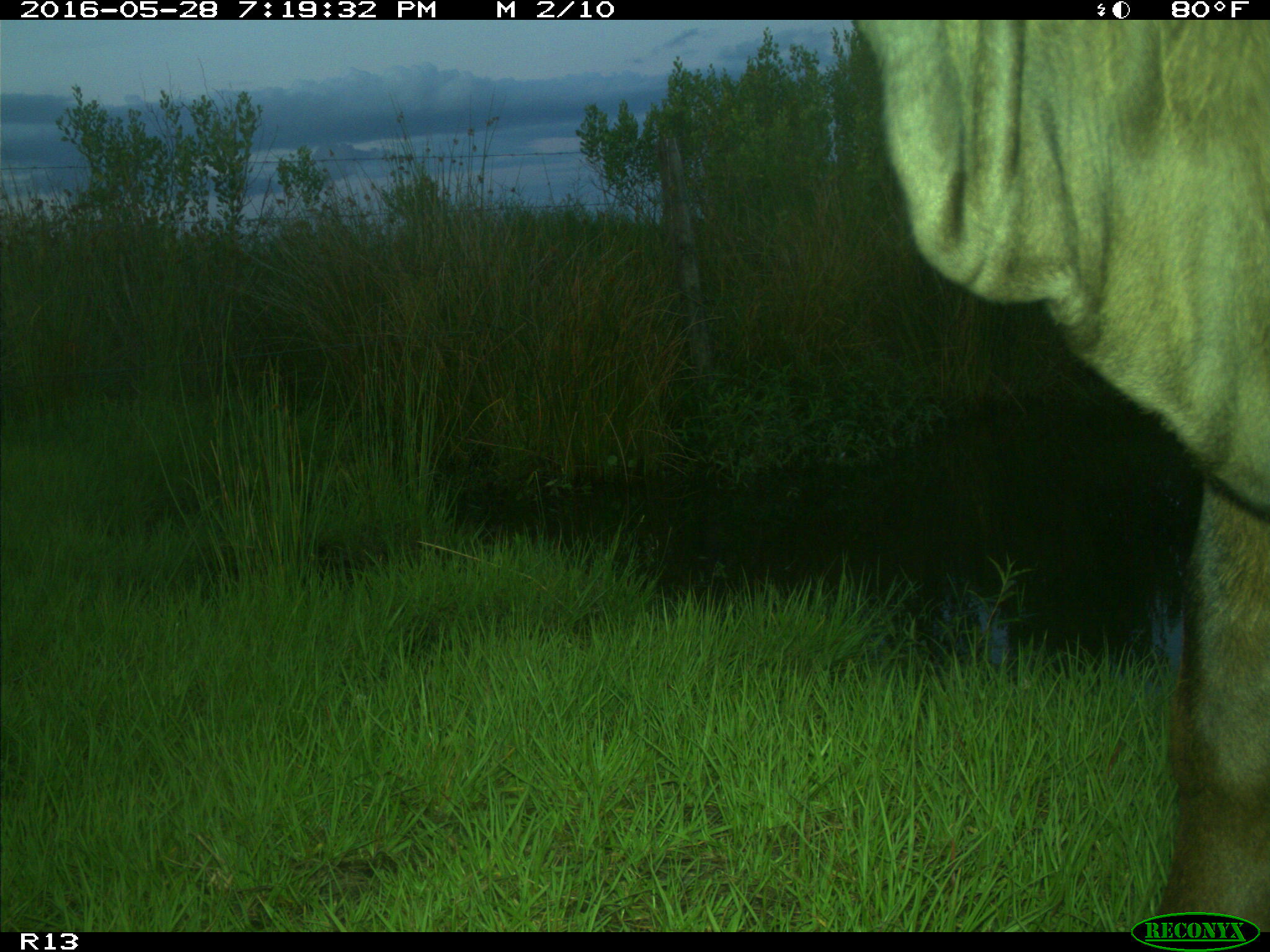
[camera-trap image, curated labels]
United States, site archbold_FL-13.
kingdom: Animalia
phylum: Chordata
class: Mammalia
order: Artiodactyla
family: Bovidae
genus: Bos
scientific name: Bos taurus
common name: domestic cow